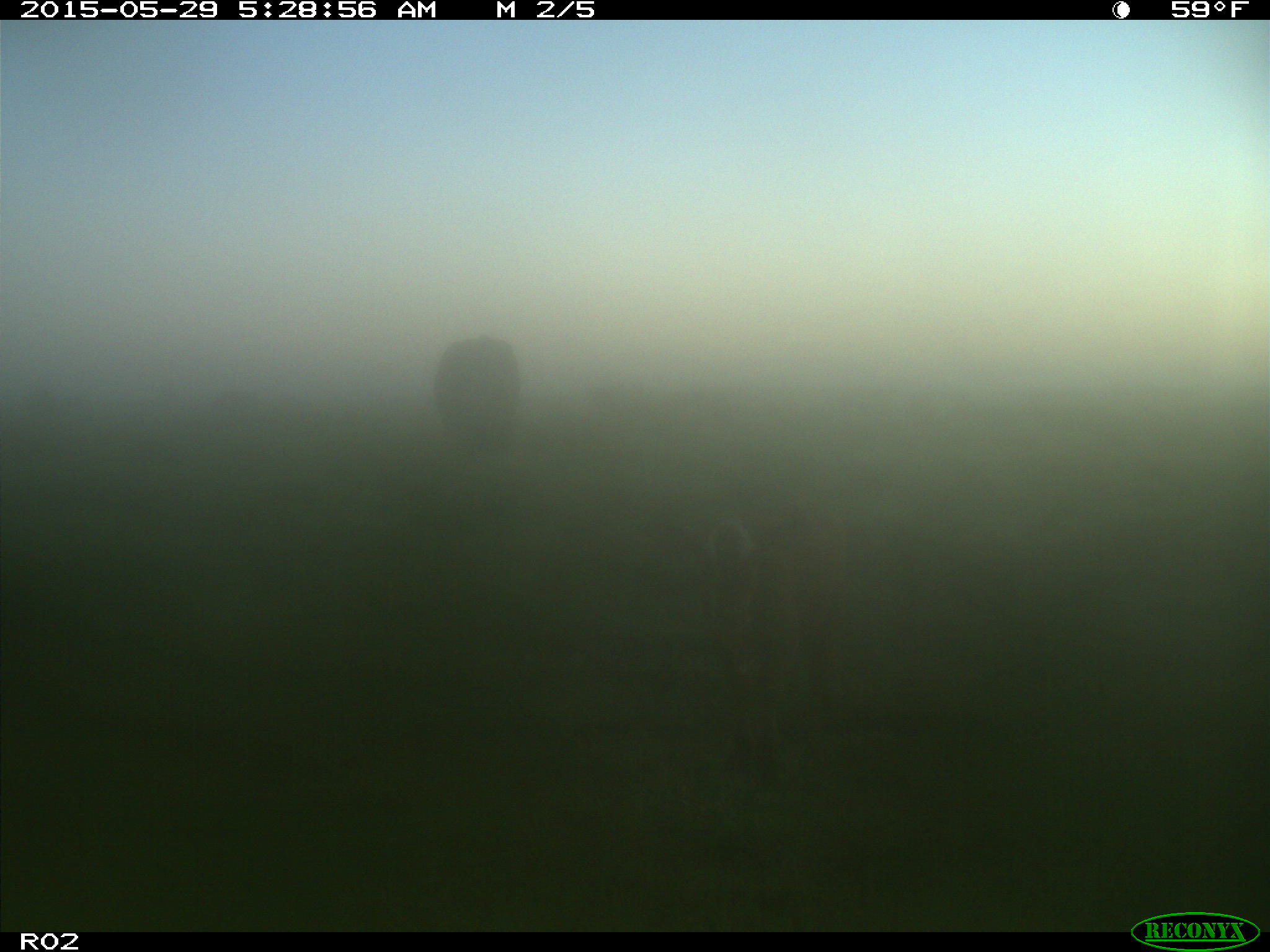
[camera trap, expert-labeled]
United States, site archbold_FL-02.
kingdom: Animalia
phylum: Chordata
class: Mammalia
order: Artiodactyla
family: Bovidae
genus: Bos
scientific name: Bos taurus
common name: domestic cow